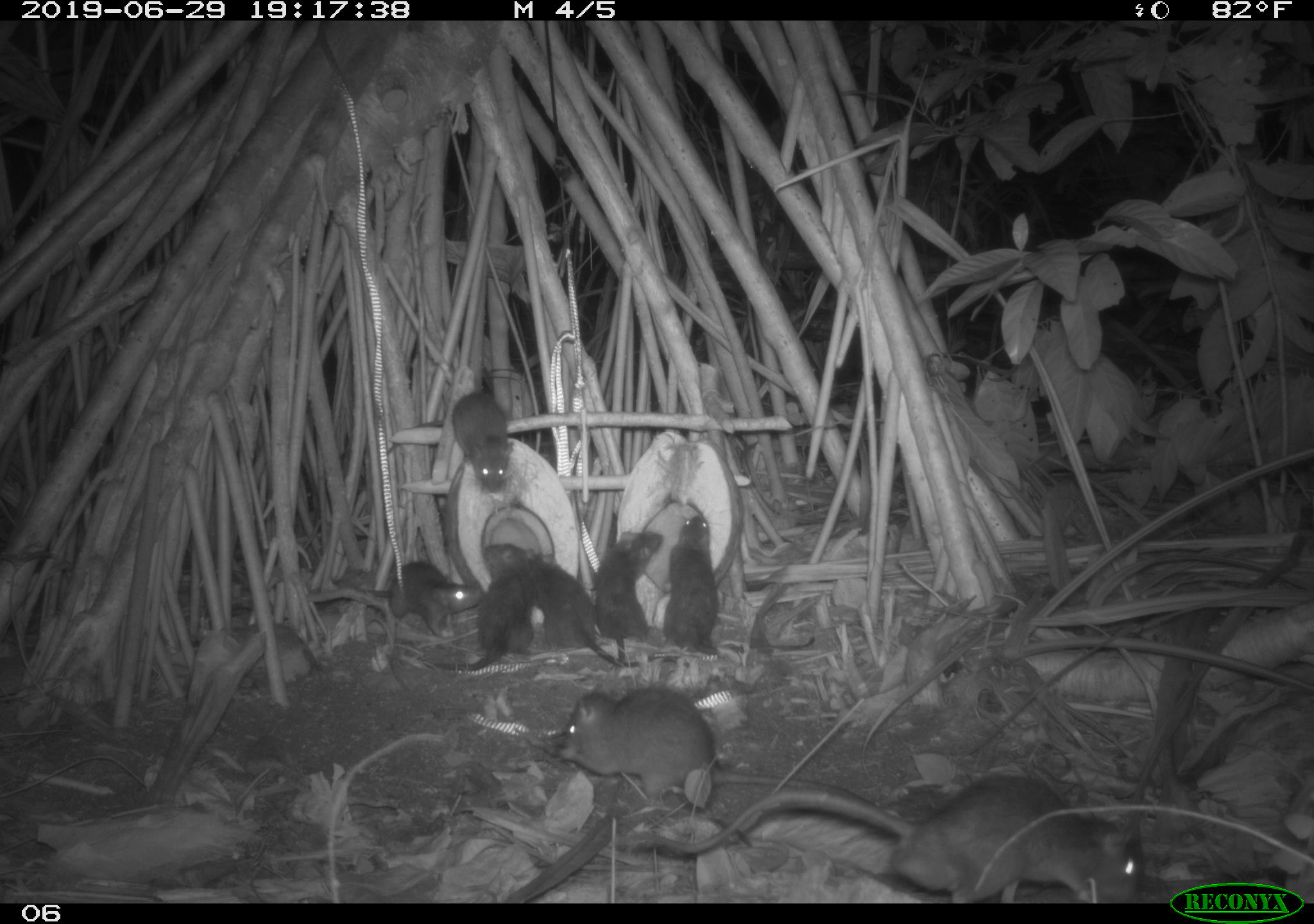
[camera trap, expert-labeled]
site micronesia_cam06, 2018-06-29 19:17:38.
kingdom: Animalia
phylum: Chordata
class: Mammalia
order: Rodentia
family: Muridae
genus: Rattus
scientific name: Rattus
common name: rat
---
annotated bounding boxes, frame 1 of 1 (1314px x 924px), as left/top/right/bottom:
rat: 618/785/1150/902; 558/688/870/791; 518/545/625/671; 436/539/530/676; 326/561/479/638; 595/527/664/660; 667/508/724/660; 447/386/517/494